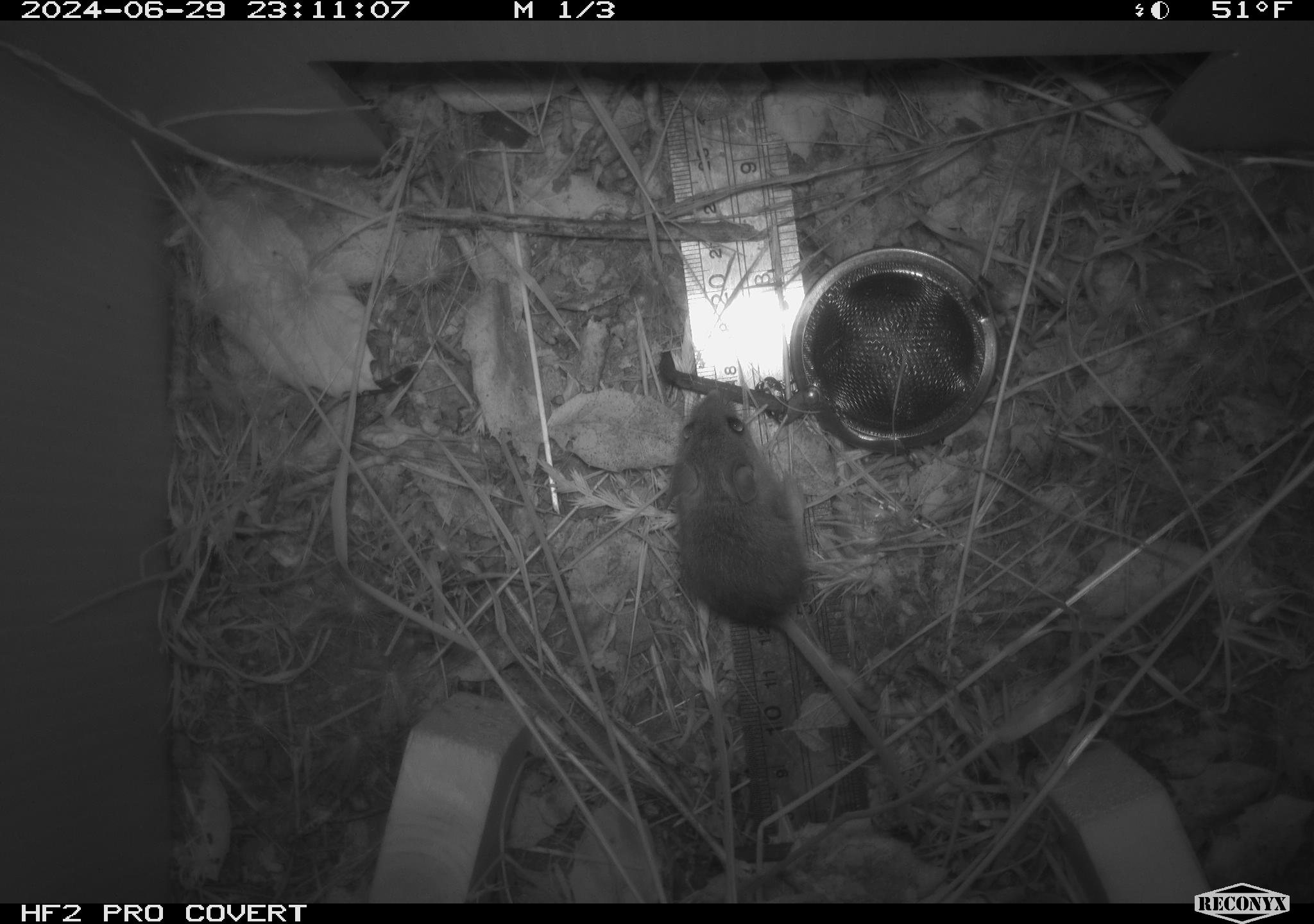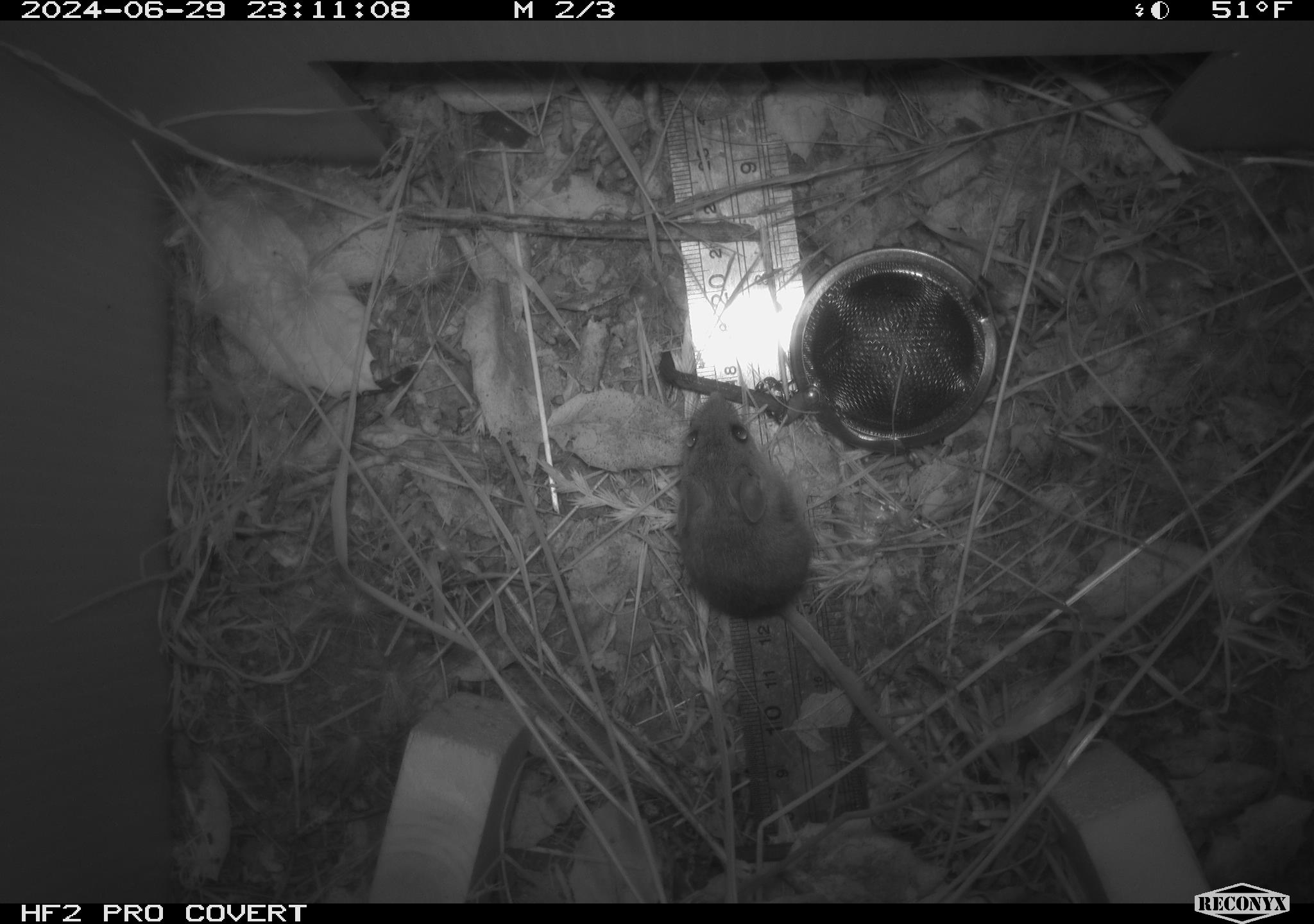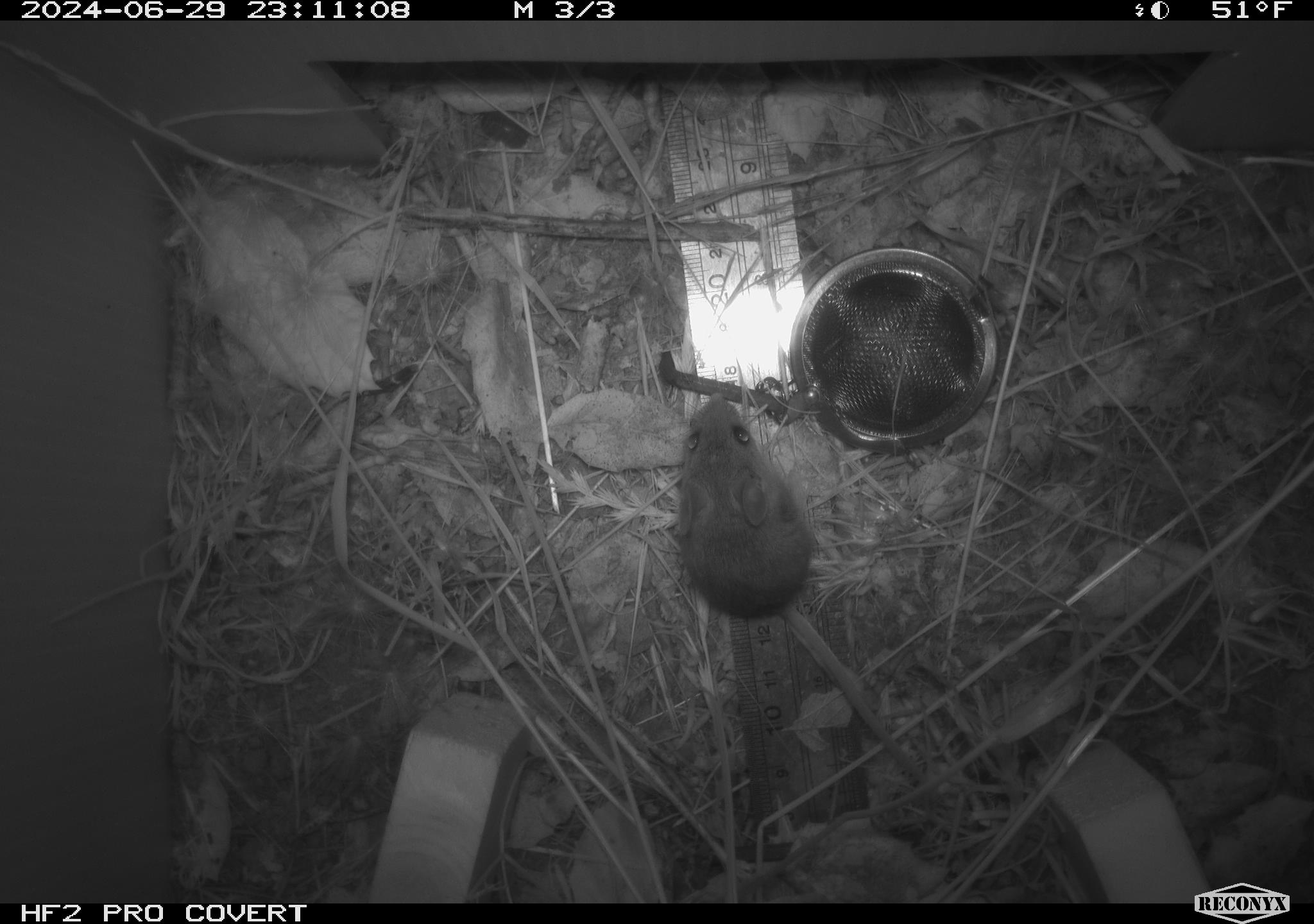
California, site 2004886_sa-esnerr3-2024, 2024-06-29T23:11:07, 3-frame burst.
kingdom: Animalia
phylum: Chordata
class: Mammalia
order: Rodentia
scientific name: Rodentia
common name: rodent